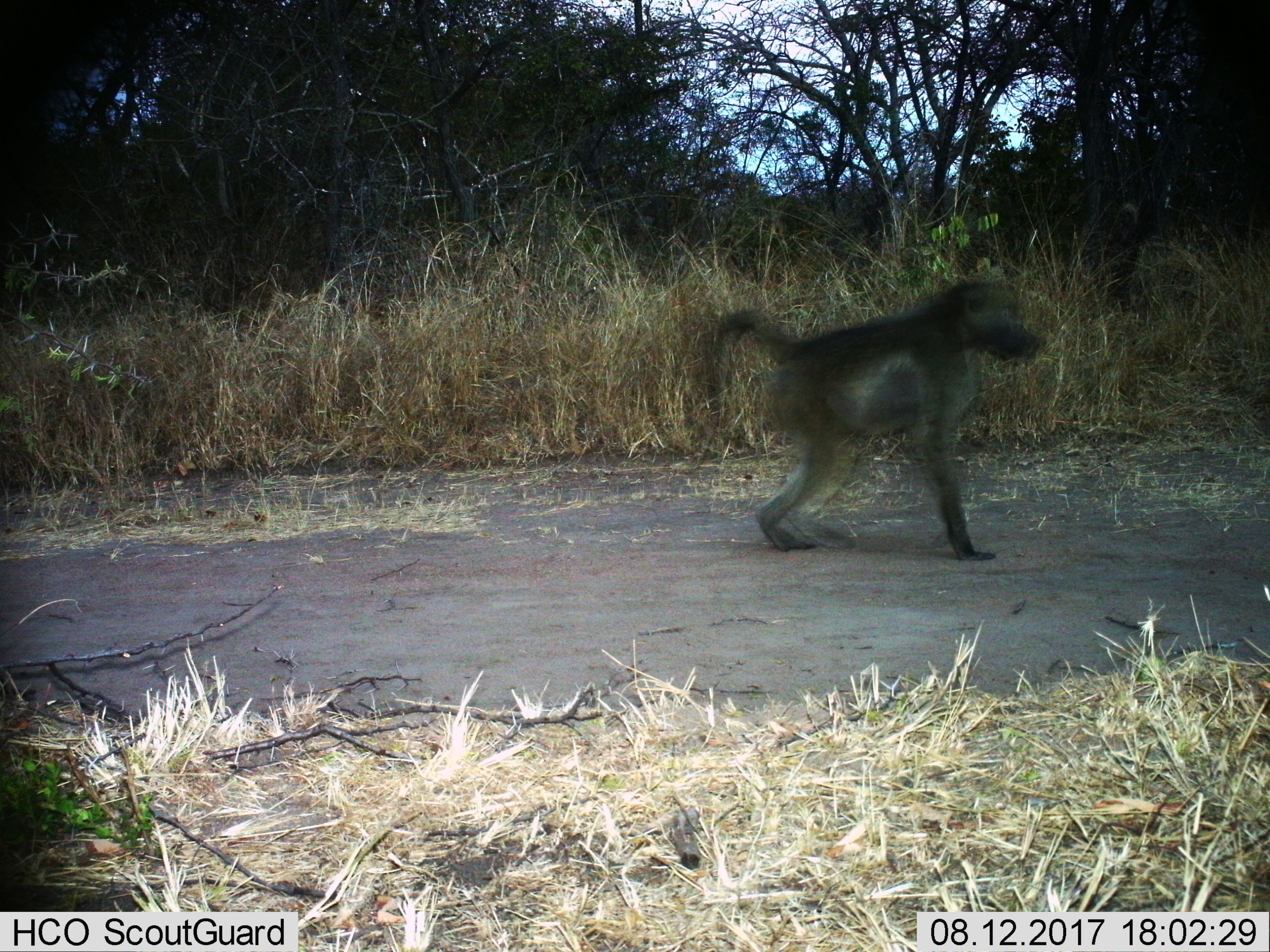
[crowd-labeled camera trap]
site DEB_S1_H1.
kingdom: Animalia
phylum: Chordata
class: Mammalia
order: Primates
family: Cercopithecidae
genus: Papio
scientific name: Papio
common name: baboon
Baboon (Papio), count 1. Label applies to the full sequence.